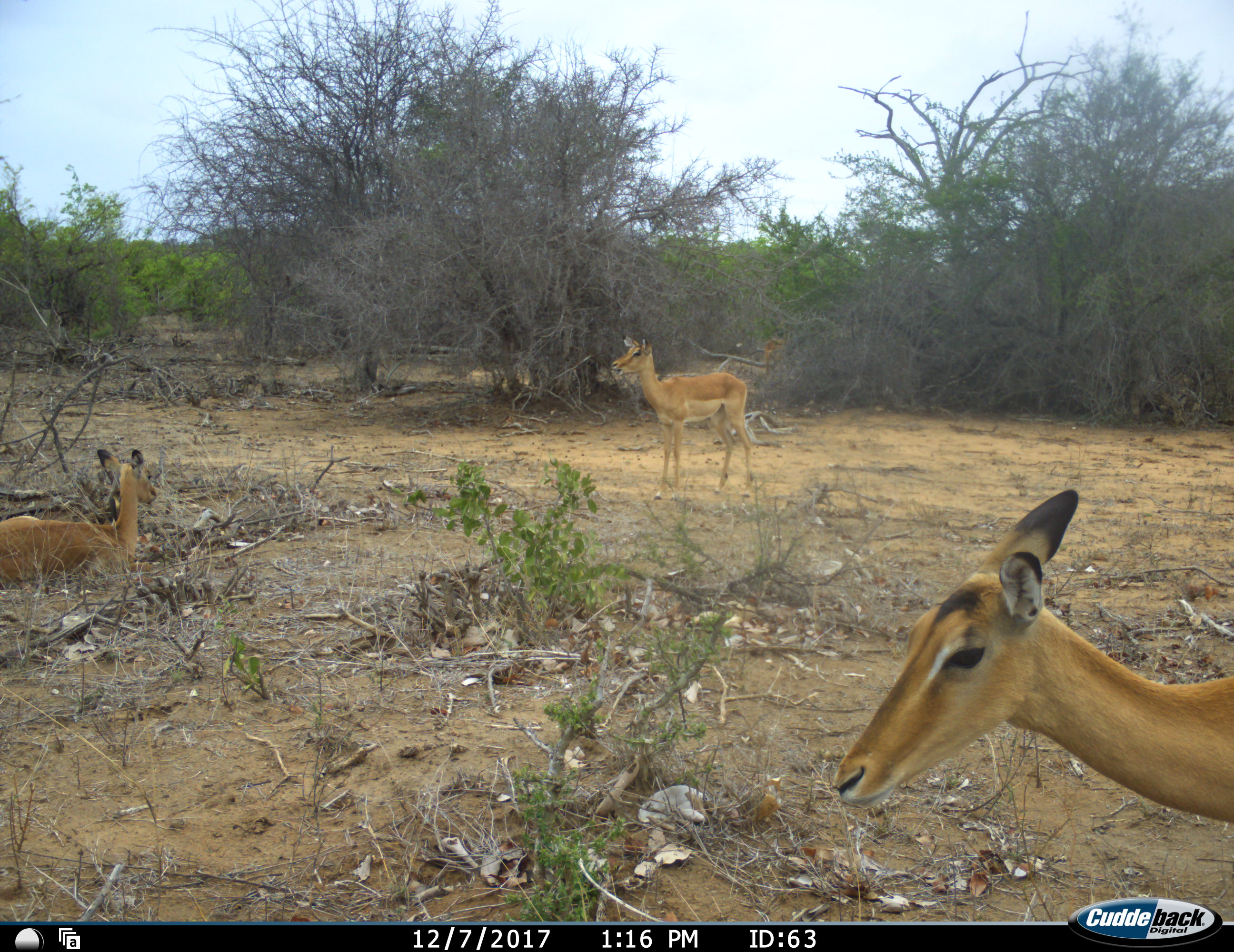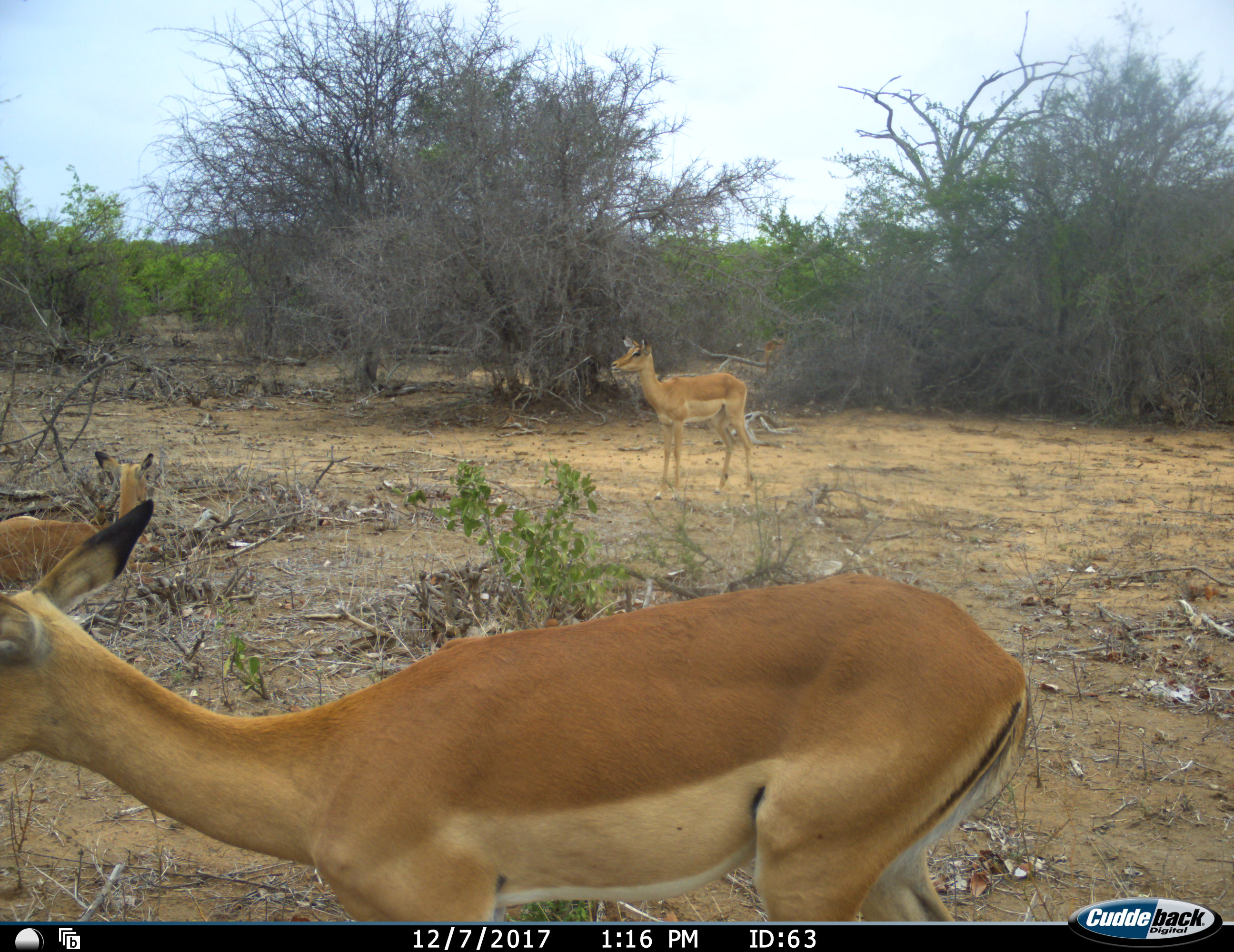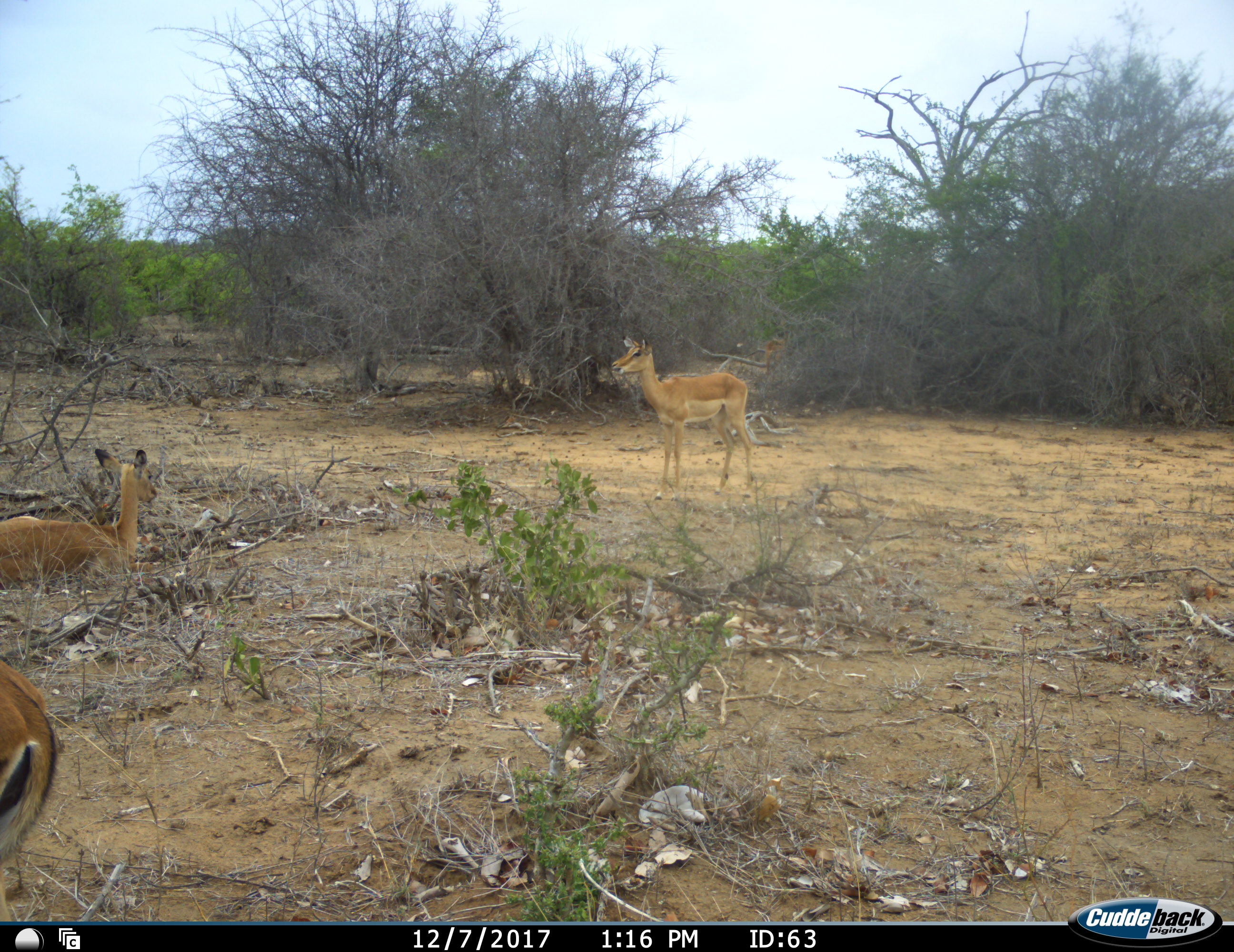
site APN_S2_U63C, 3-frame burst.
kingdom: Animalia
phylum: Chordata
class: Mammalia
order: Artiodactyla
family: Bovidae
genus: Aepyceros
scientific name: Aepyceros melampus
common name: impala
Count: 3.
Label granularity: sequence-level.